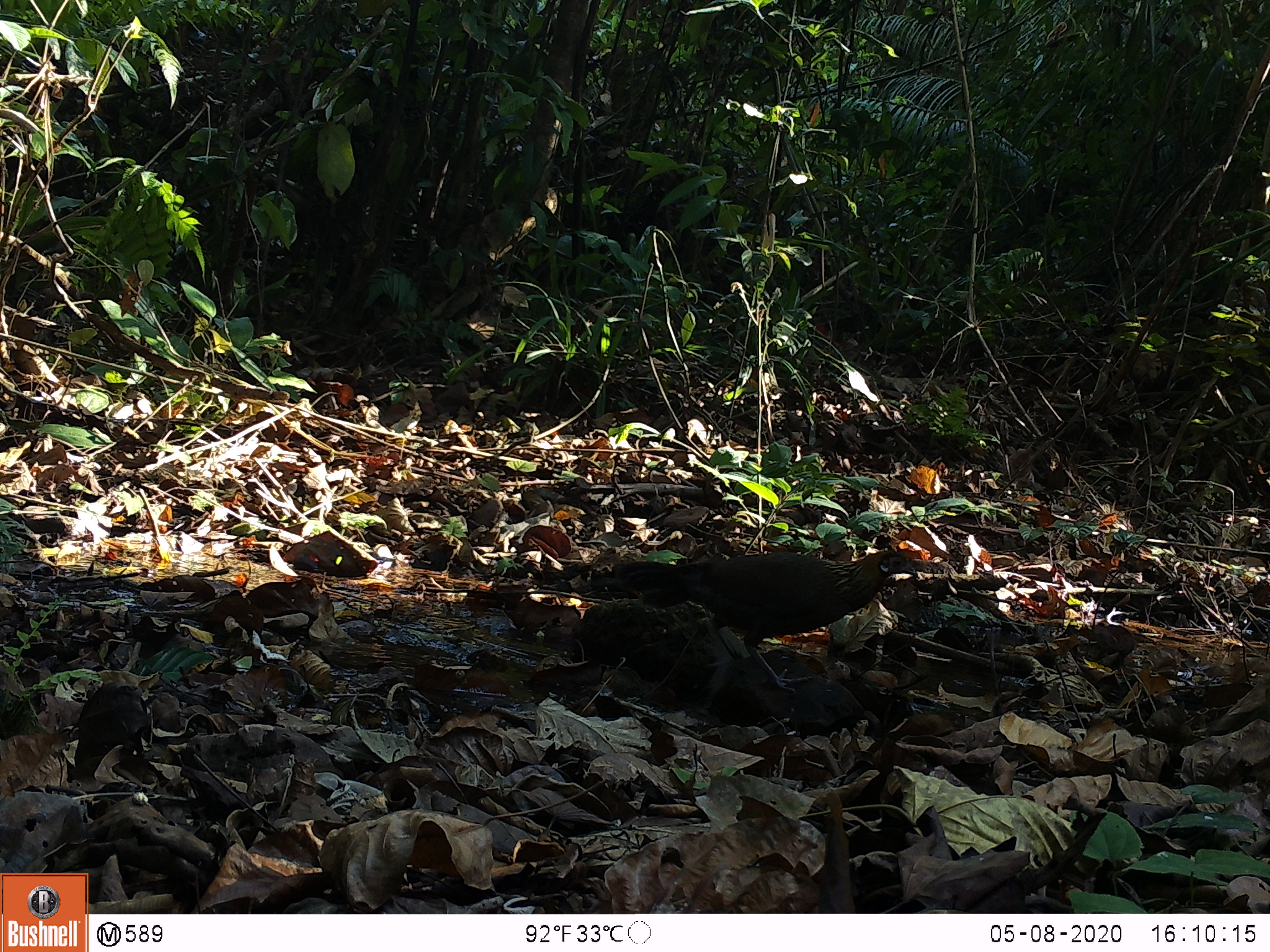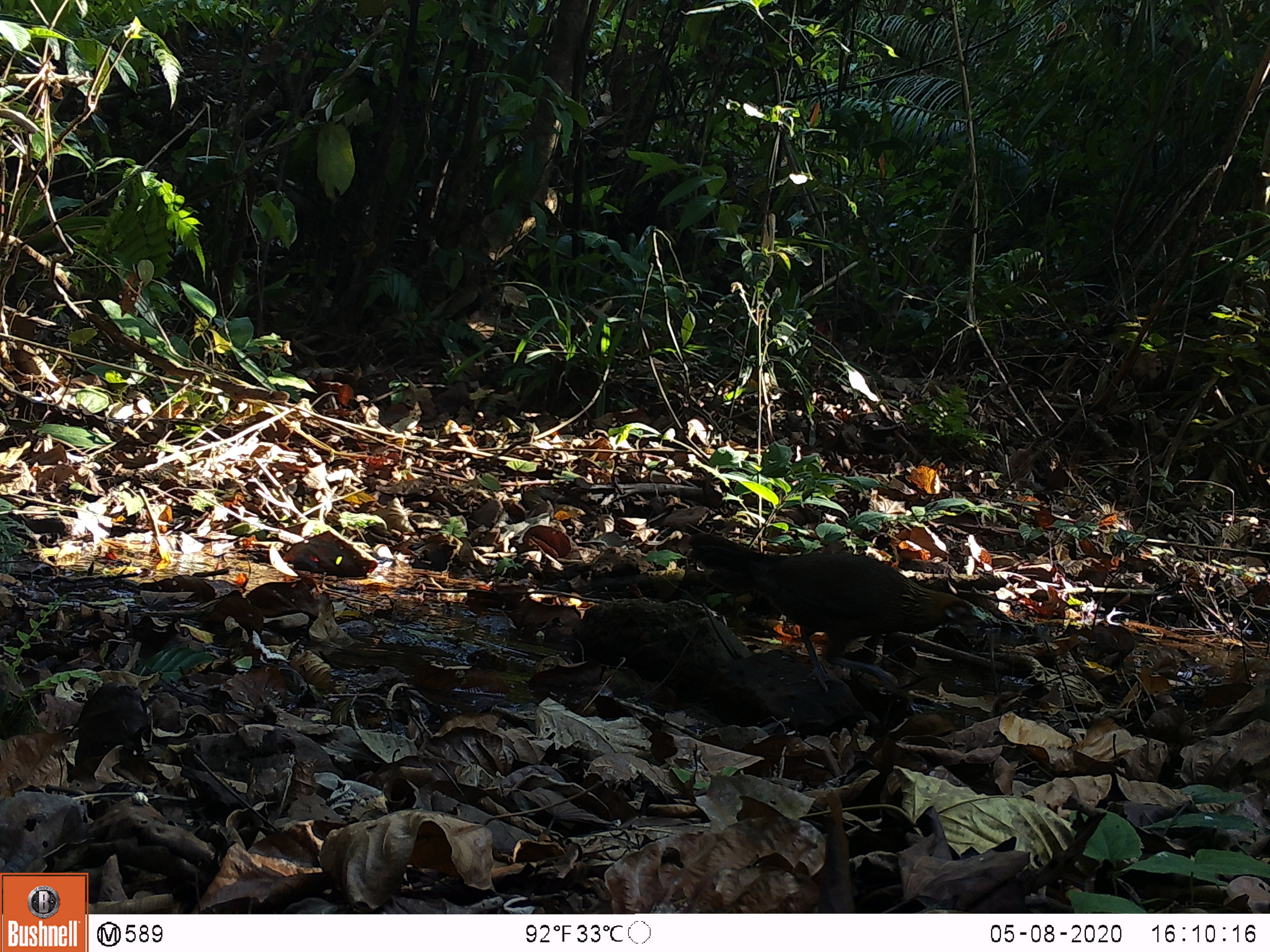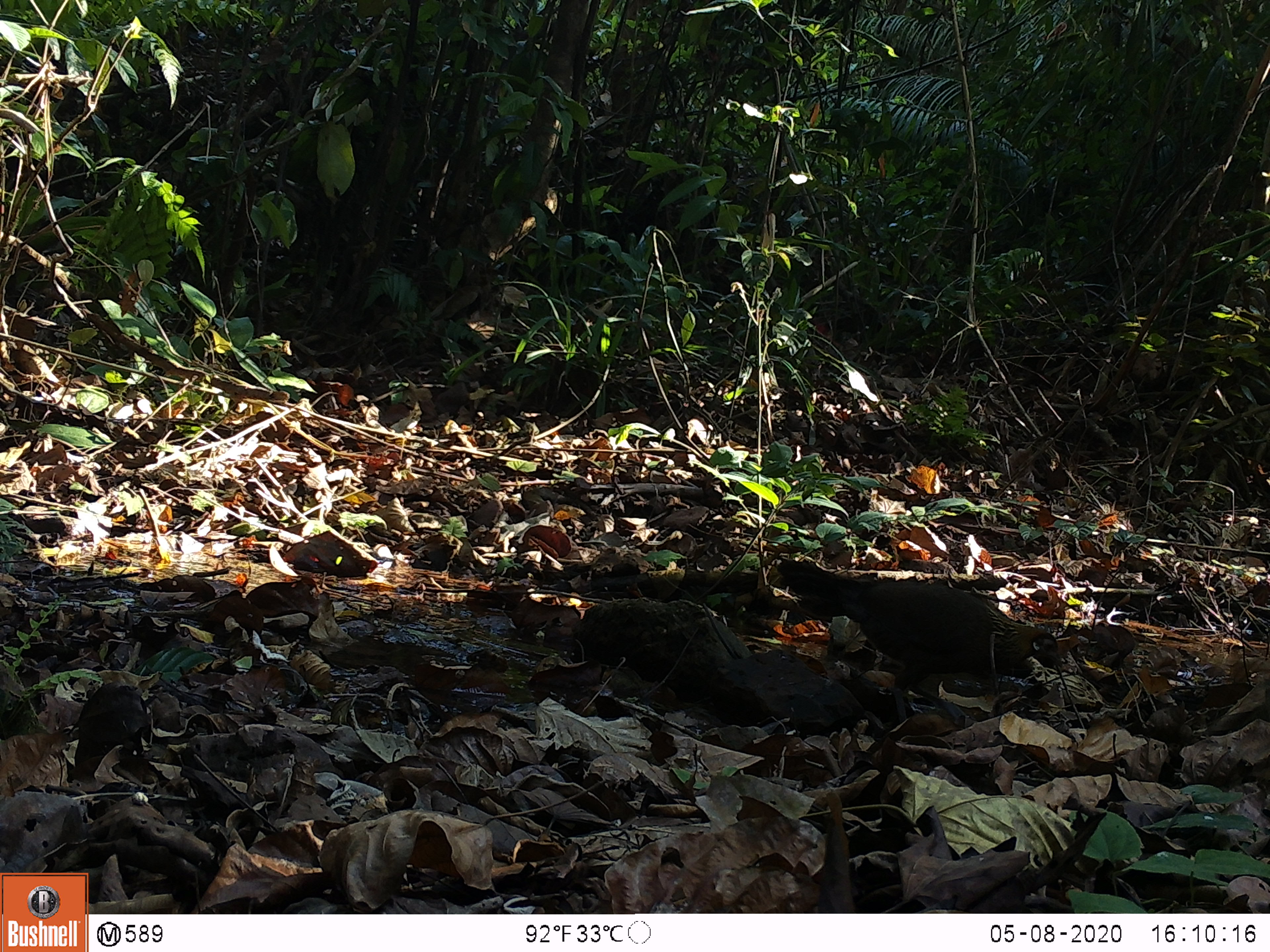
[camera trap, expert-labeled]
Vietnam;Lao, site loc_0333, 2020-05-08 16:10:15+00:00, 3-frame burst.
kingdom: Animalia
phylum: Chordata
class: Aves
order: Galliformes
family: Phasianidae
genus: Gallus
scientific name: Gallus gallus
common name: red junglefowl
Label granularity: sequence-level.